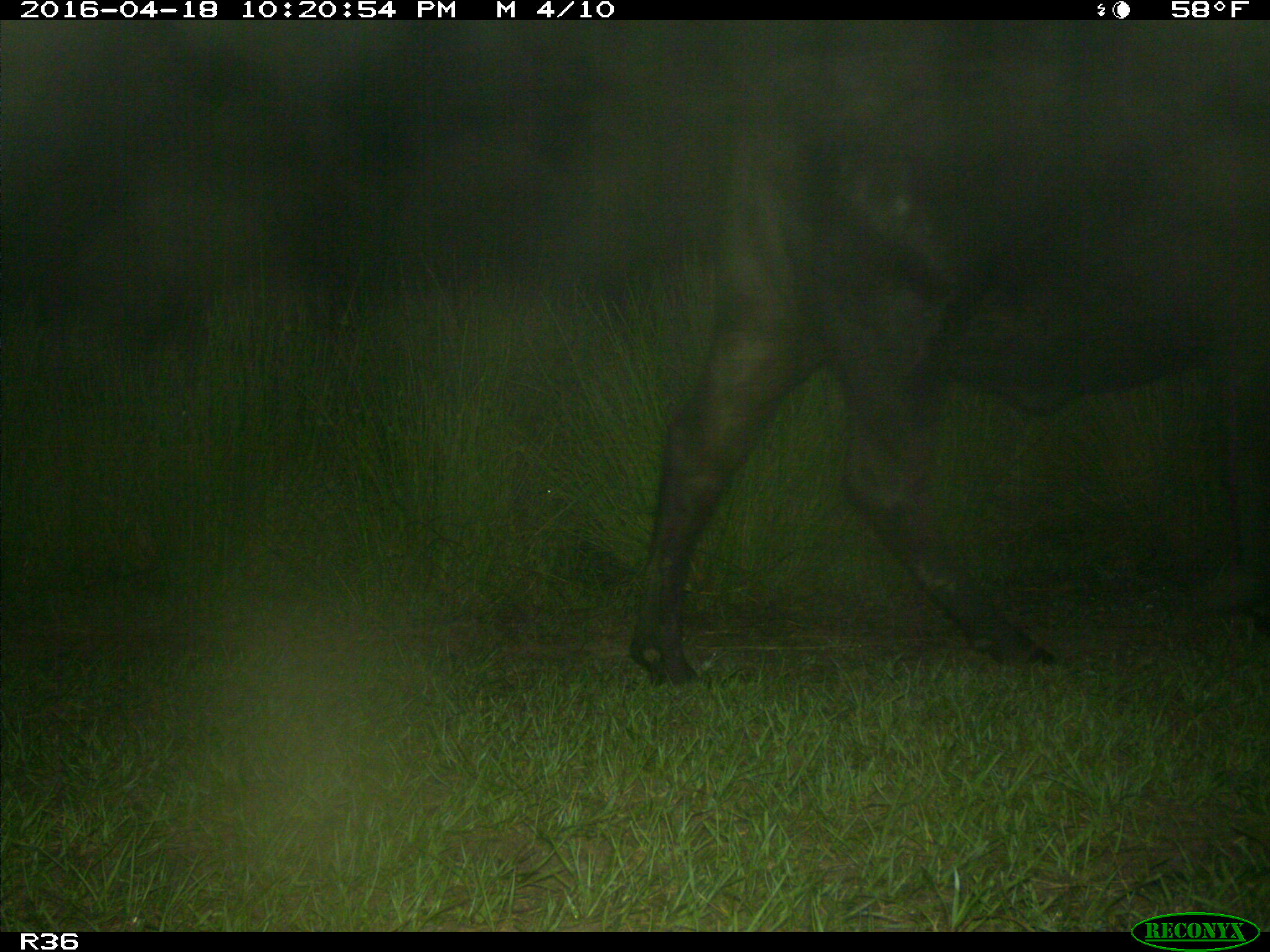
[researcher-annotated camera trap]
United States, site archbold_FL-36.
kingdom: Animalia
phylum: Chordata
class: Mammalia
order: Artiodactyla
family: Bovidae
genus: Bos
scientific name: Bos taurus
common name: domestic cow